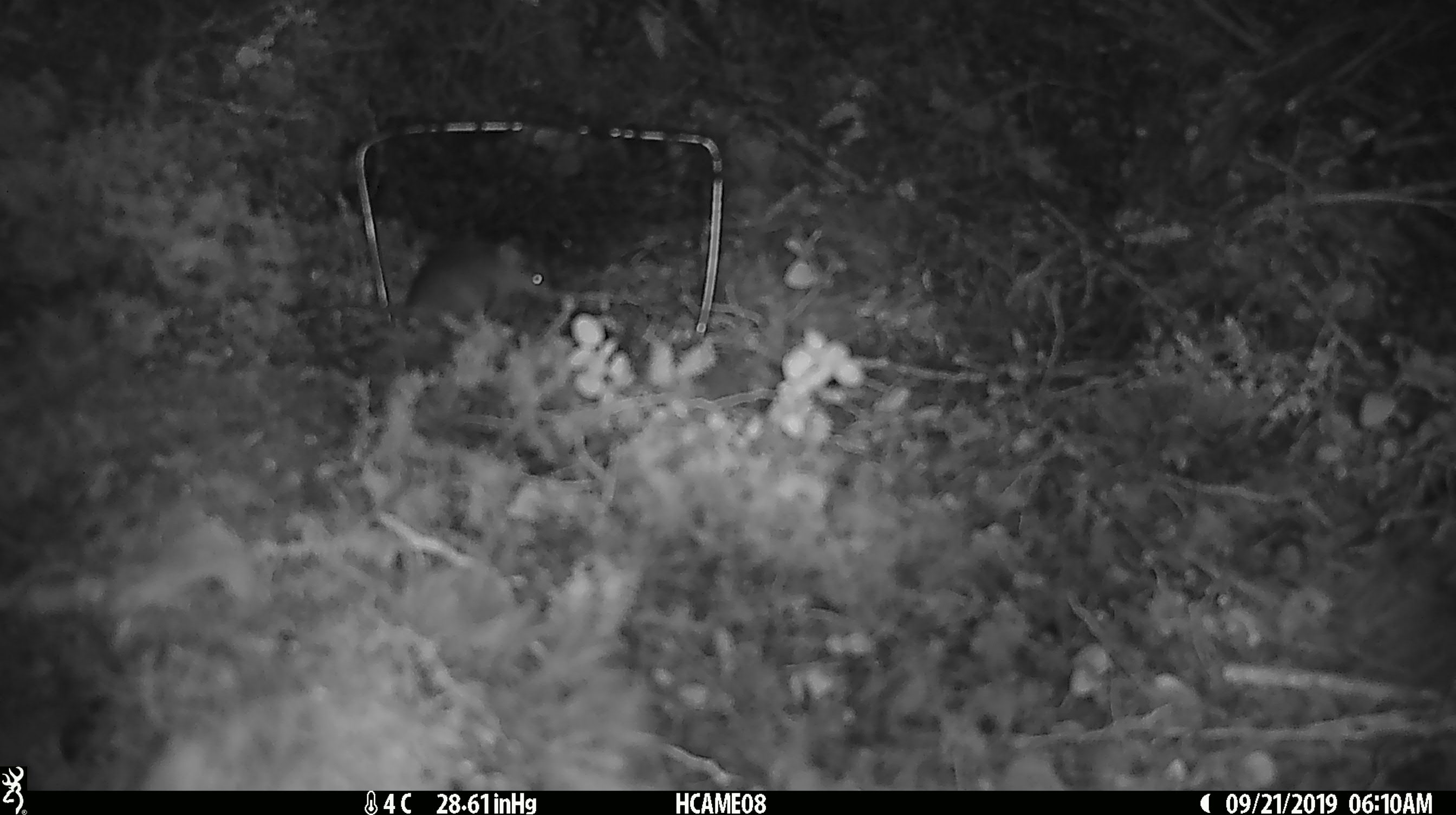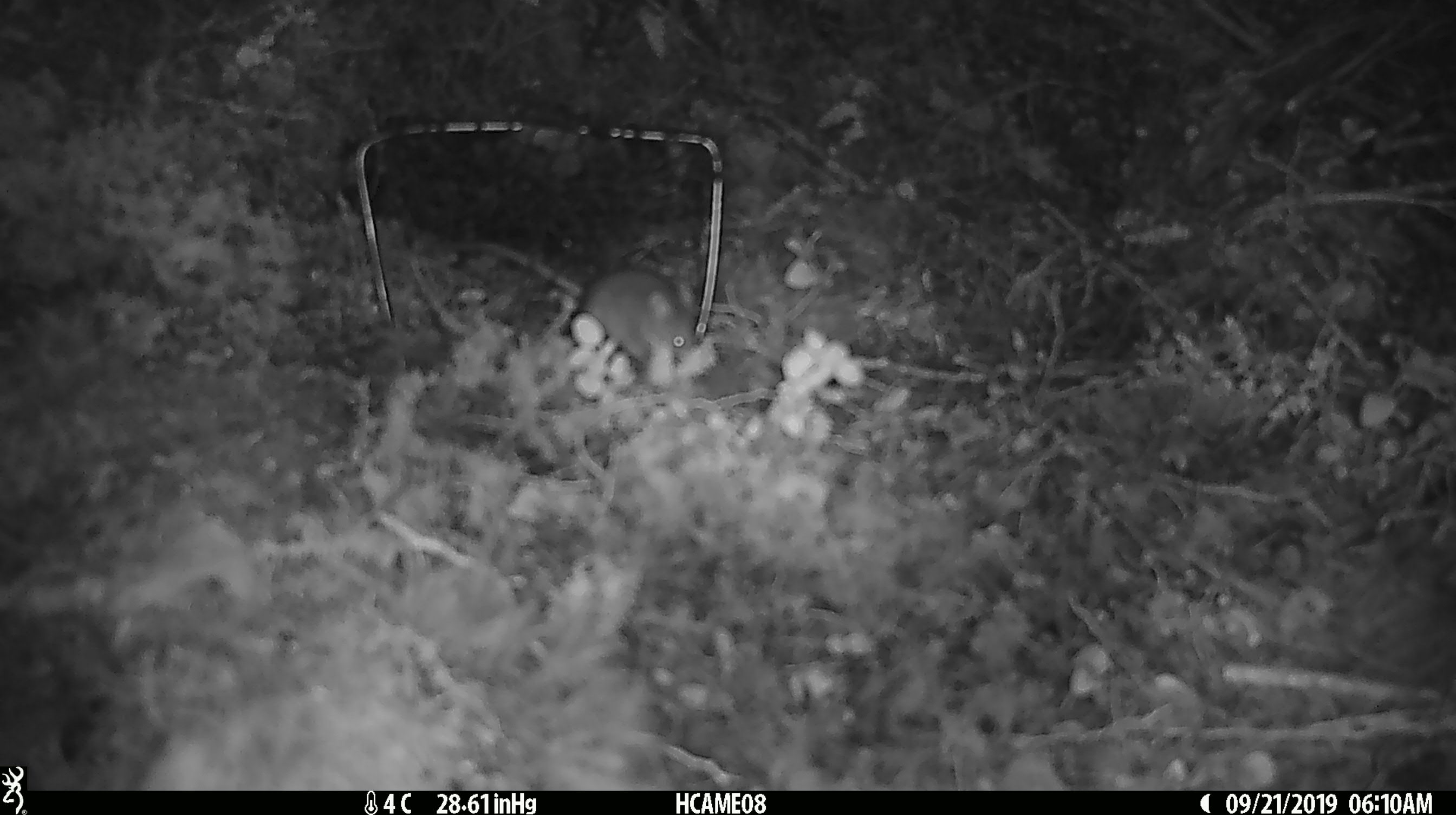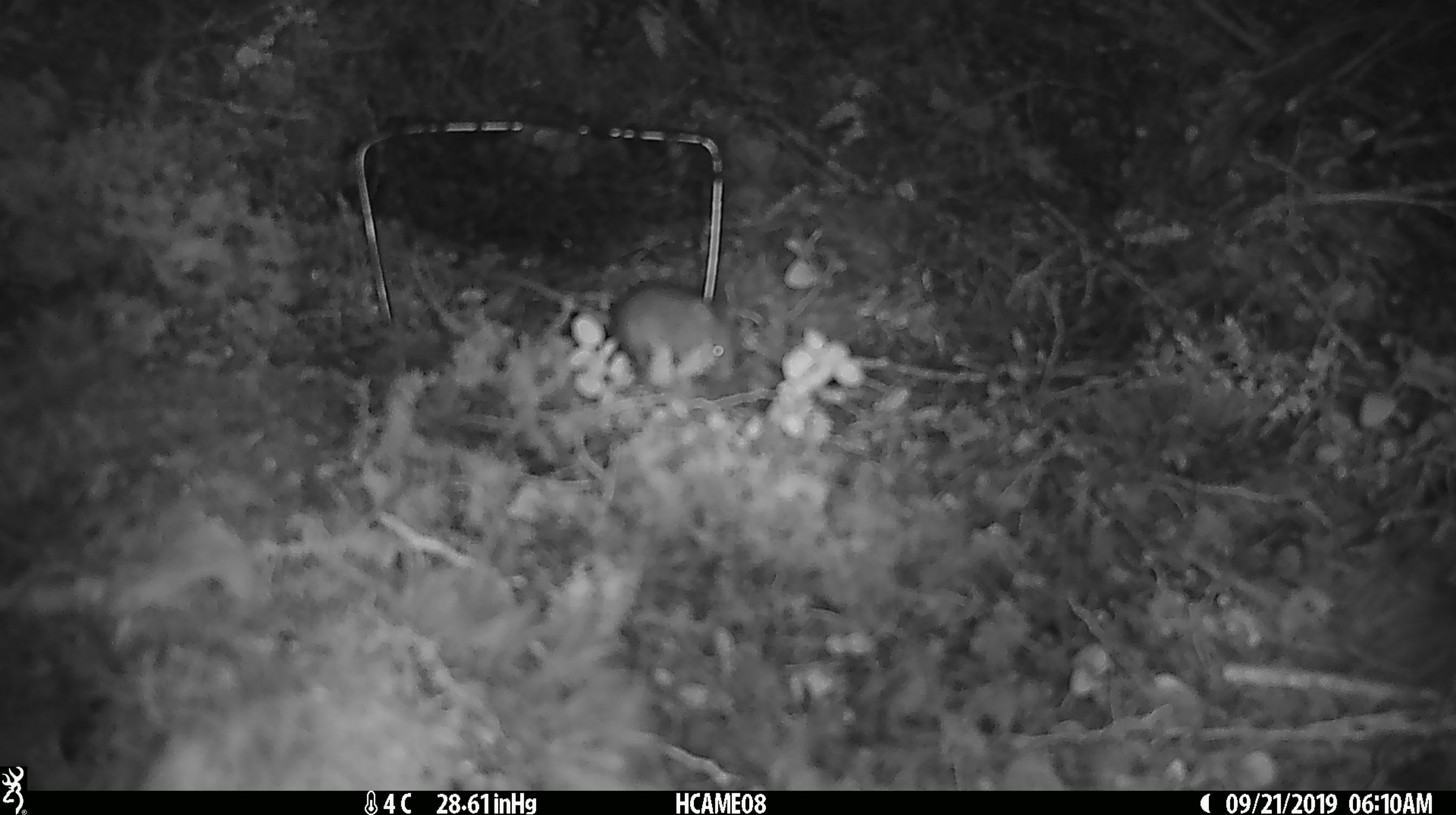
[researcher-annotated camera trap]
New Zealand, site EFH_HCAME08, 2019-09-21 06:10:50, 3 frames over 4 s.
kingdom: Animalia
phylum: Chordata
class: Mammalia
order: Rodentia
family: Muridae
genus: Mus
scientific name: Mus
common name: mouse